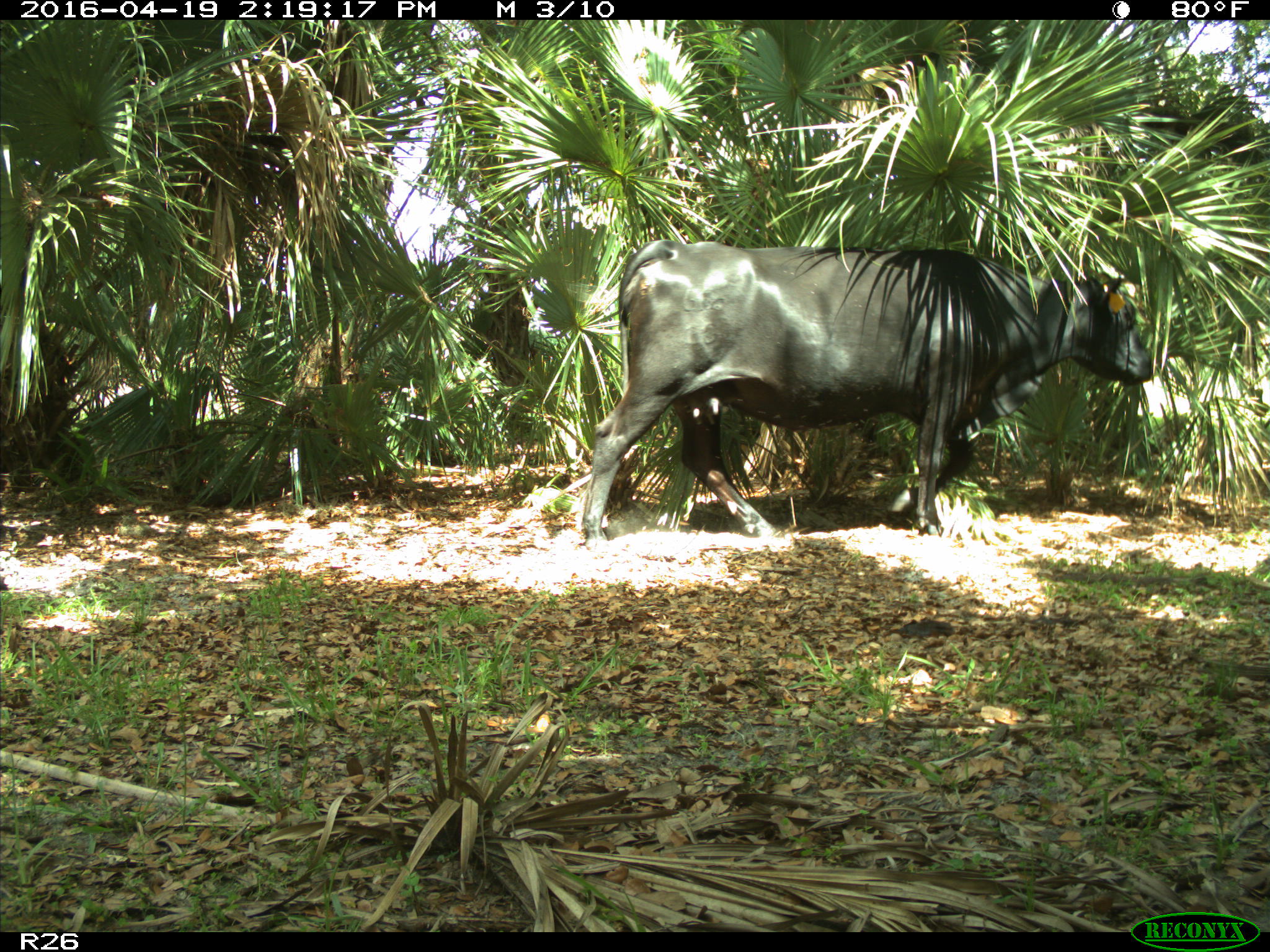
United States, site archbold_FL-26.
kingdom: Animalia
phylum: Chordata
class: Mammalia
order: Artiodactyla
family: Bovidae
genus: Bos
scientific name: Bos taurus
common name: domestic cow